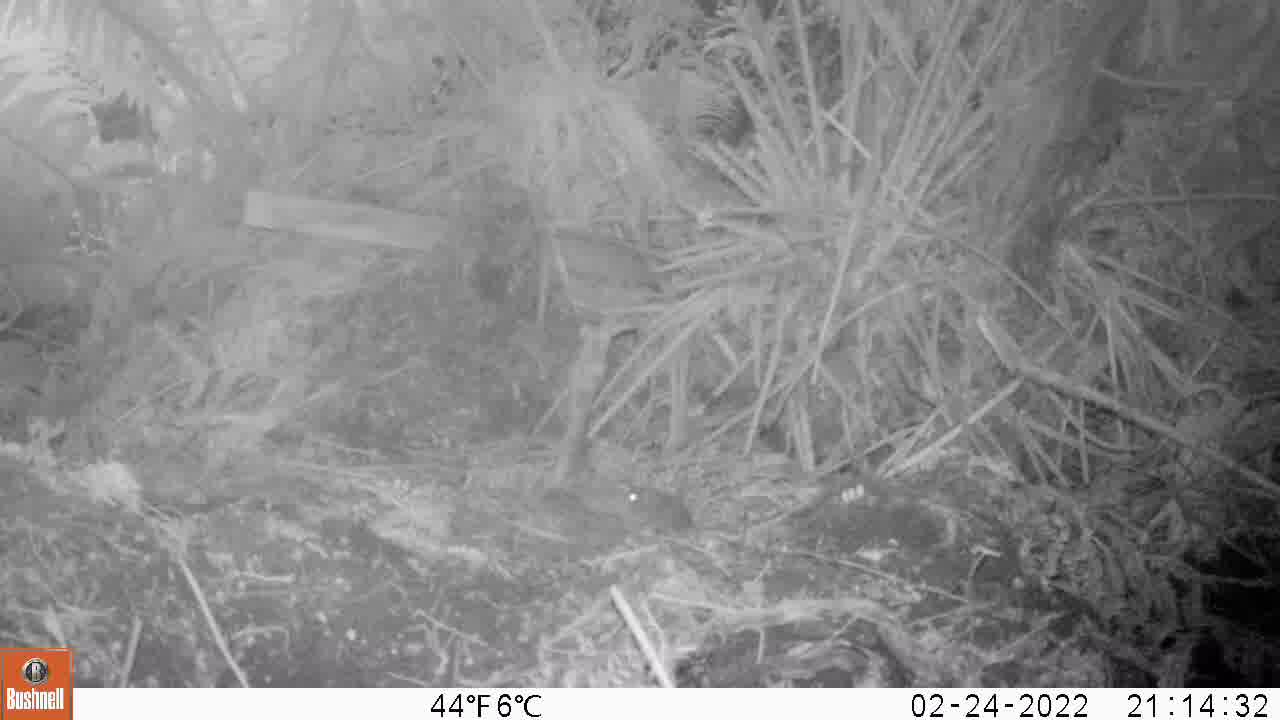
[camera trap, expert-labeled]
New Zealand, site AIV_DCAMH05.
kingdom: Animalia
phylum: Chordata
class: Mammalia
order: Rodentia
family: Muridae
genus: Mus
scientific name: Mus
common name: mouse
Mouse (Mus).